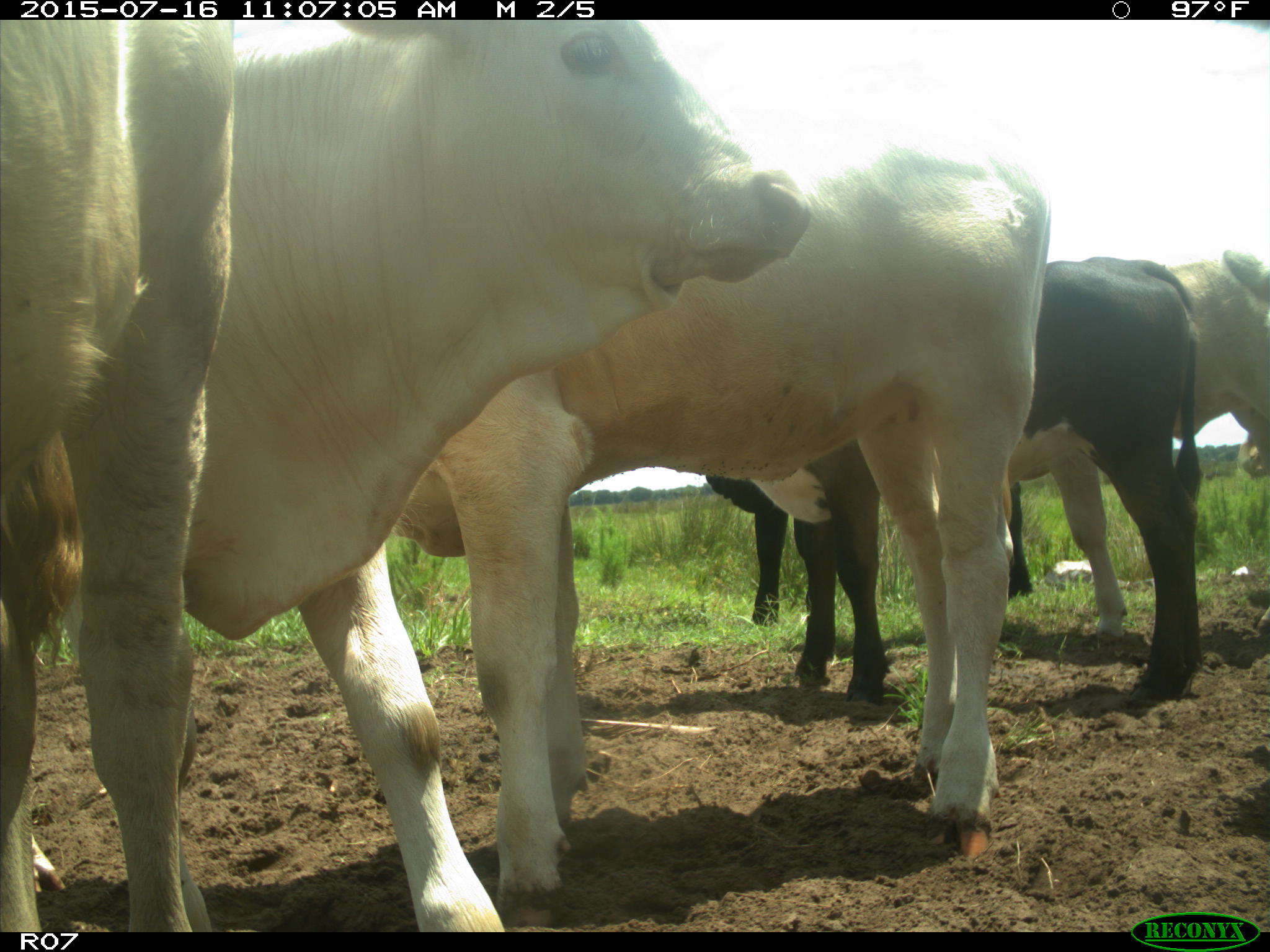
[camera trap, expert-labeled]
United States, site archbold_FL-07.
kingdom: Animalia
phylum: Chordata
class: Mammalia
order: Artiodactyla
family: Bovidae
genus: Bos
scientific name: Bos taurus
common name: domestic cow